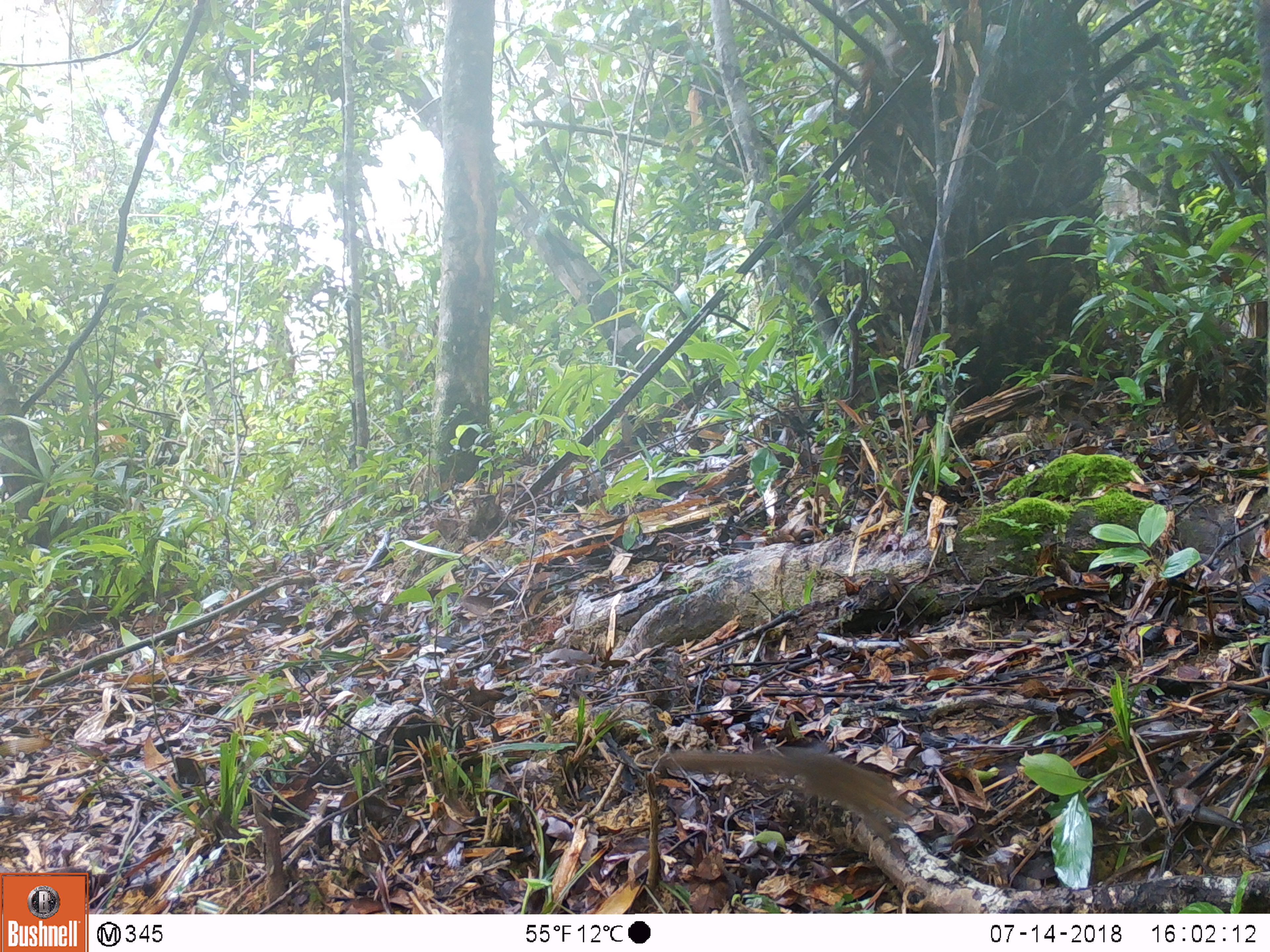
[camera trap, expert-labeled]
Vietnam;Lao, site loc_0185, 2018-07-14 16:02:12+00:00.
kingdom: Animalia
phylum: Chordata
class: Mammalia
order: Rodentia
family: Sciuridae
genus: Sciurus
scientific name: Sciurus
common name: squirrel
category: unidentified squirrel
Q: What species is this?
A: Unidentified squirrel (squirrel) (Sciurus).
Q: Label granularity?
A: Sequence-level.